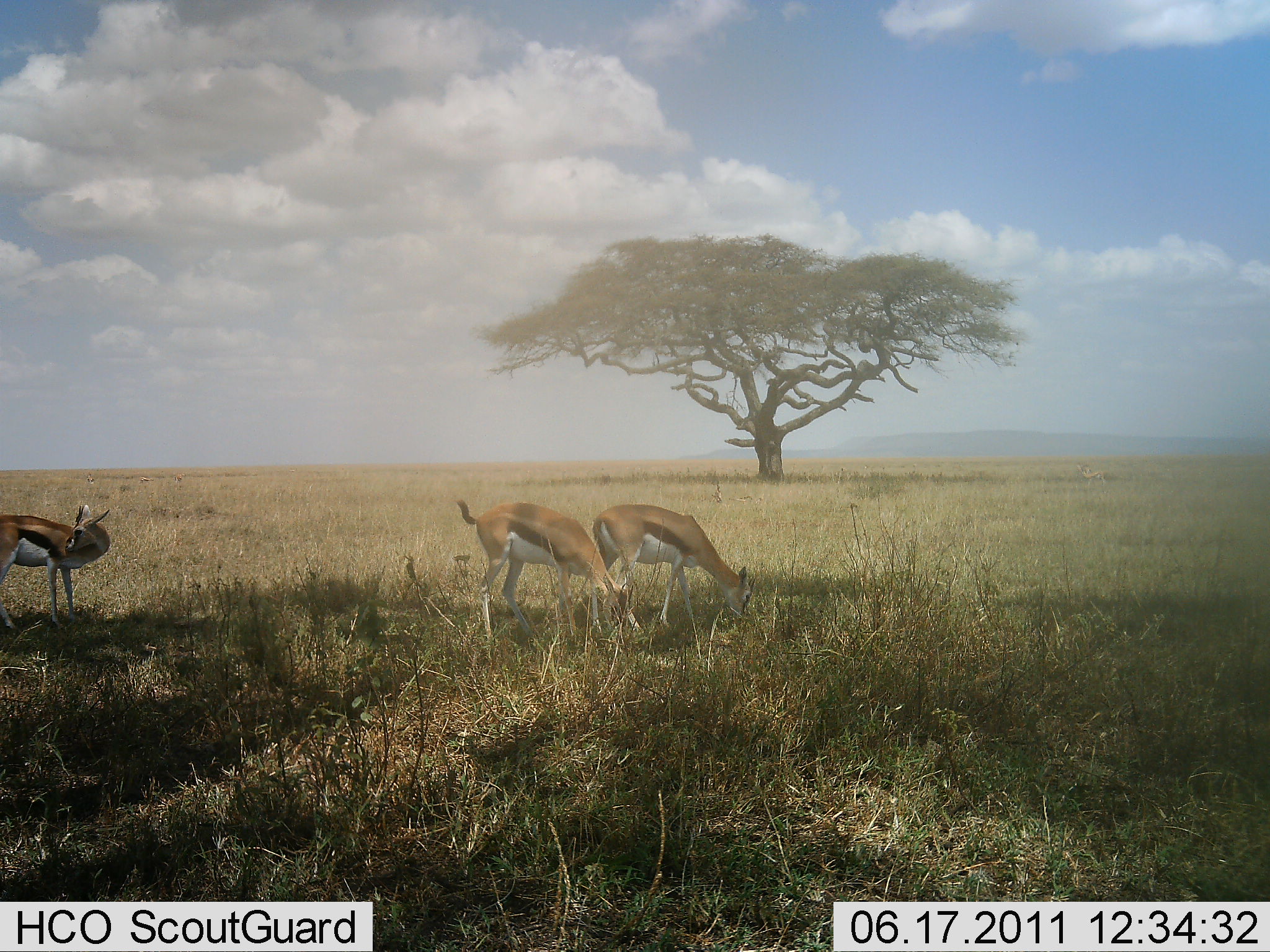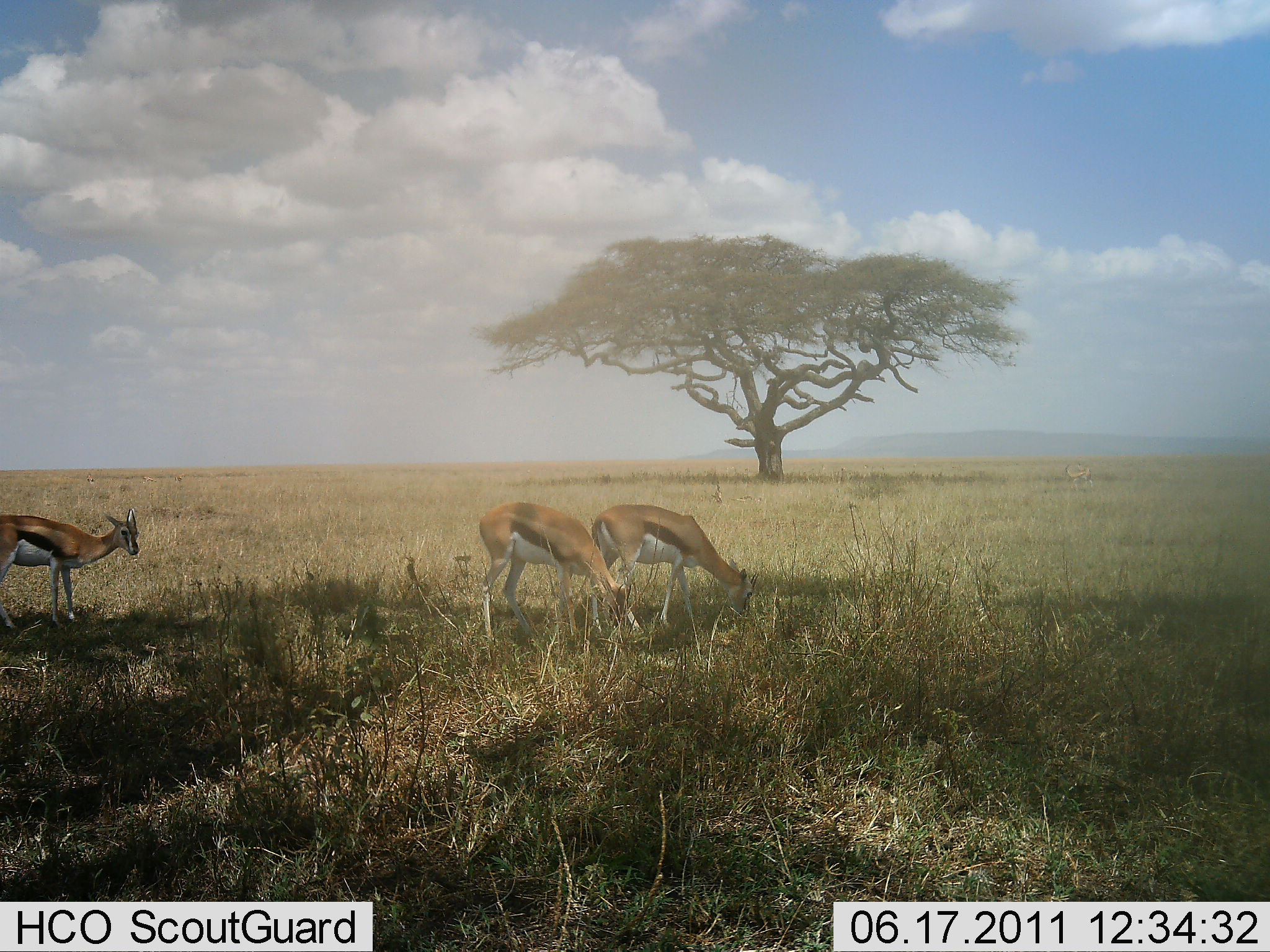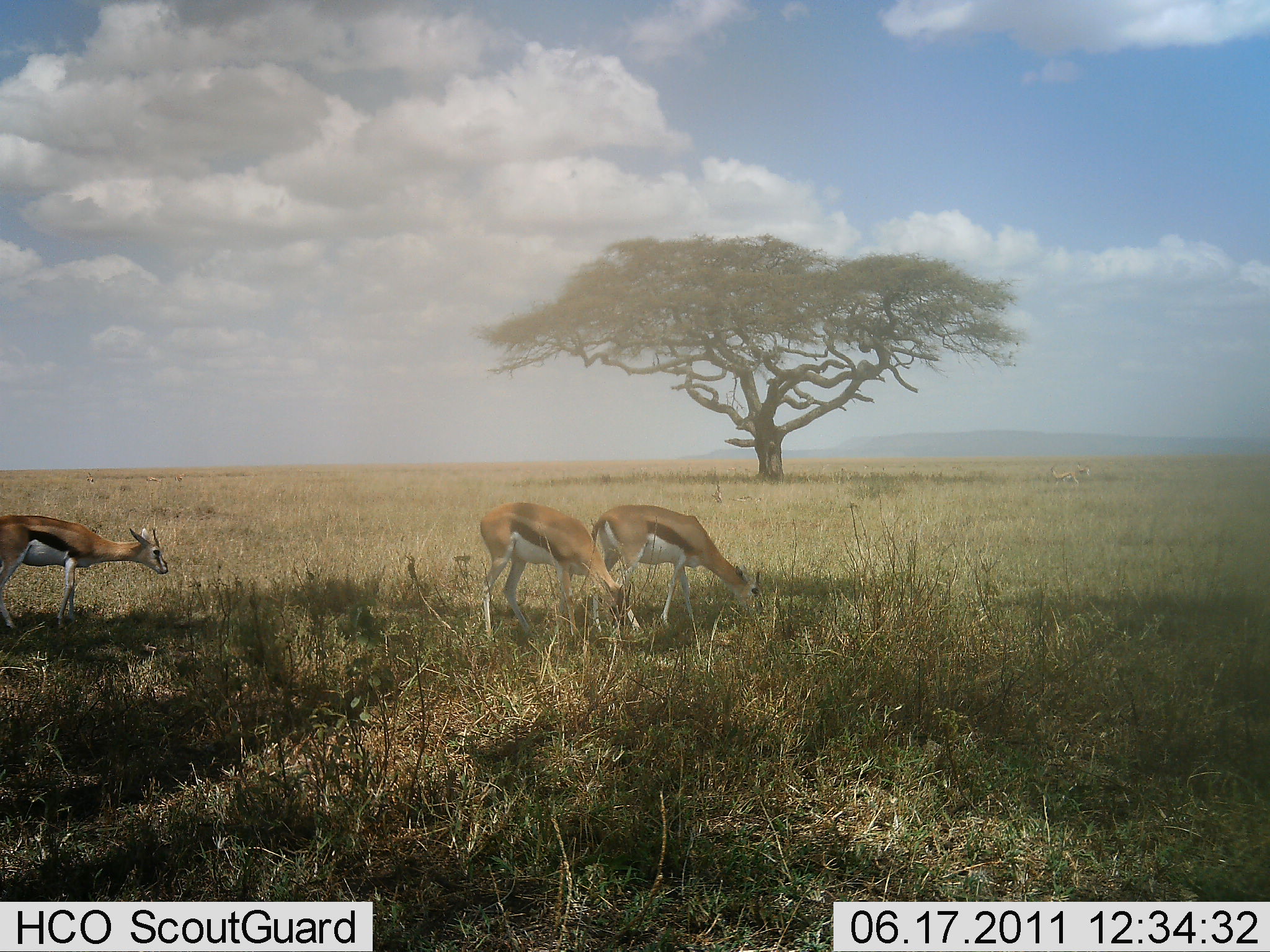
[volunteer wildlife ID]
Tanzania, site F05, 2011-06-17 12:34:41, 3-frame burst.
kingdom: Animalia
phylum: Chordata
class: Mammalia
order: Artiodactyla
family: Bovidae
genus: Eudorcas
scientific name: Eudorcas thomsonii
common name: thomson's gazelle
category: gazellethomsons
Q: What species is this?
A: Gazellethomsons (thomson's gazelle) (Eudorcas thomsonii).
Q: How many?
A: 3.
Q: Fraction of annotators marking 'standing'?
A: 36%.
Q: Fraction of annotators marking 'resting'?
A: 0%.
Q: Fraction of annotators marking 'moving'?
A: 9%.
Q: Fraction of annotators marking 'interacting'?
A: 0%.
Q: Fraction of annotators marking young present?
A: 0%.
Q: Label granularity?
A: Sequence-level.